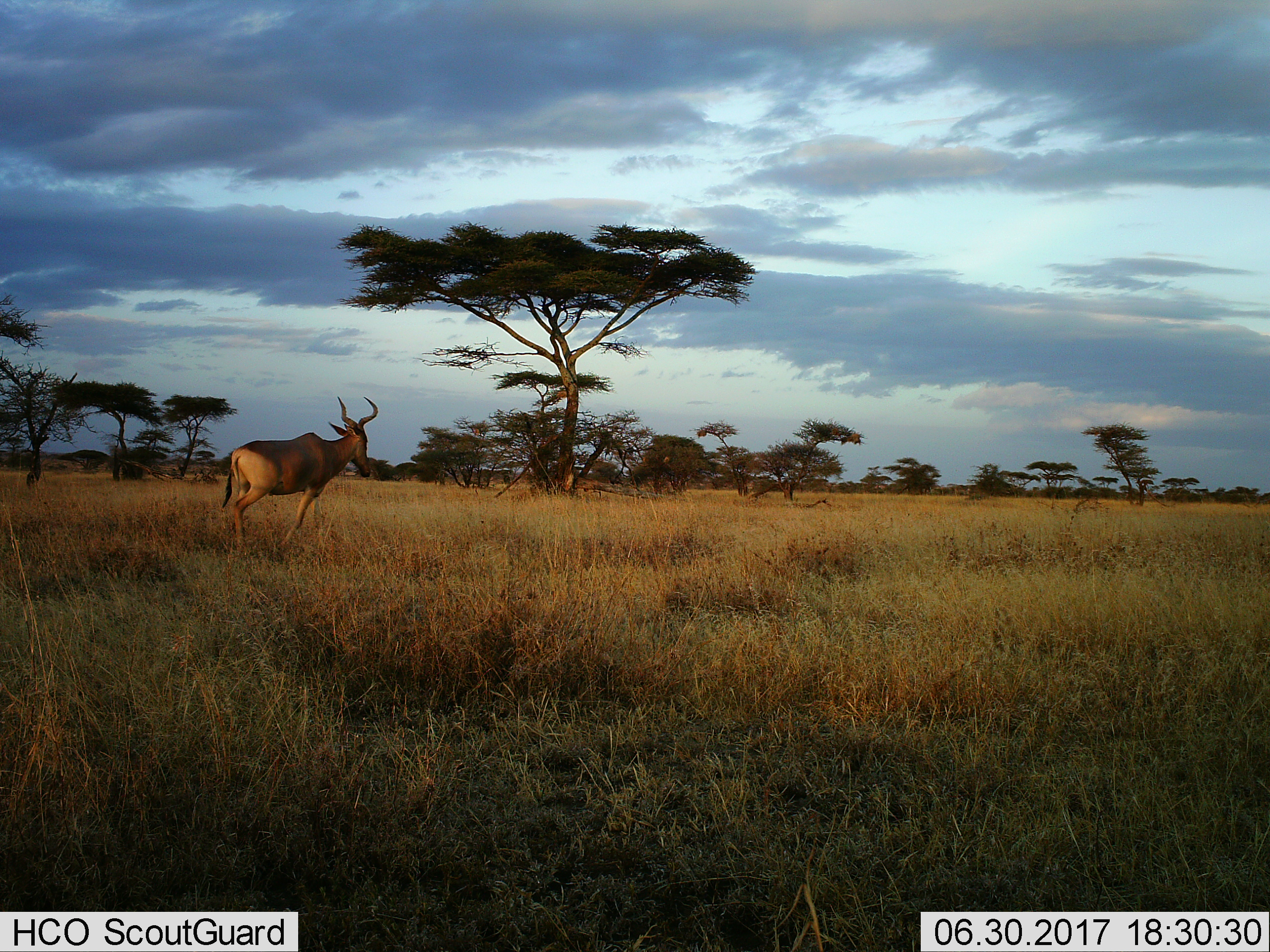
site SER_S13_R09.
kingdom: Animalia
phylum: Chordata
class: Mammalia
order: Artiodactyla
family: Bovidae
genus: Alcelaphus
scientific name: Alcelaphus buselaphus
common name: hartebeest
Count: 1.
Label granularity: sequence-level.